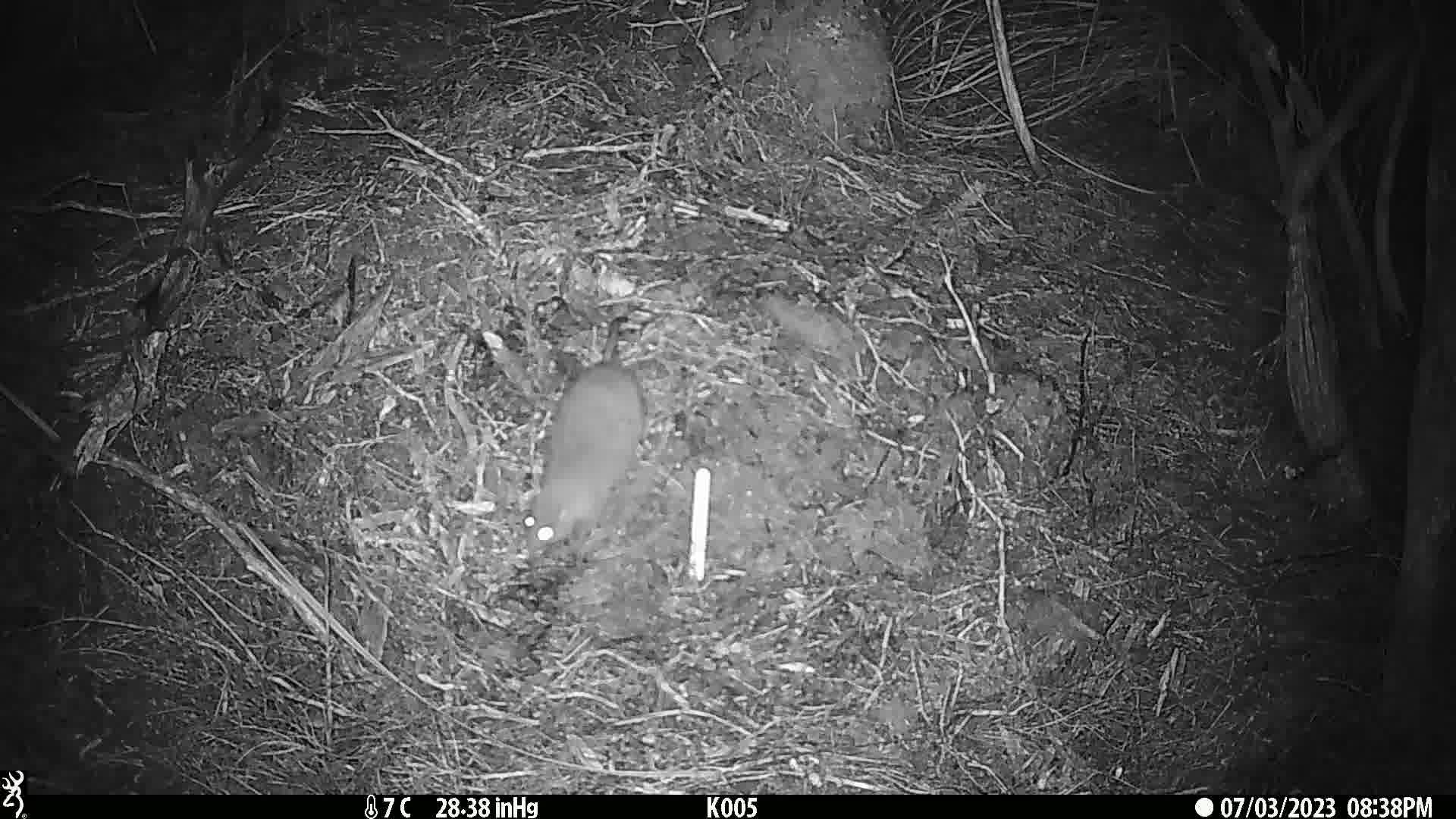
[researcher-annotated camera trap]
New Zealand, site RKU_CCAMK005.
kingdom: Animalia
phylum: Chordata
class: Mammalia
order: Rodentia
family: Muridae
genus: Rattus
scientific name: Rattus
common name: rat